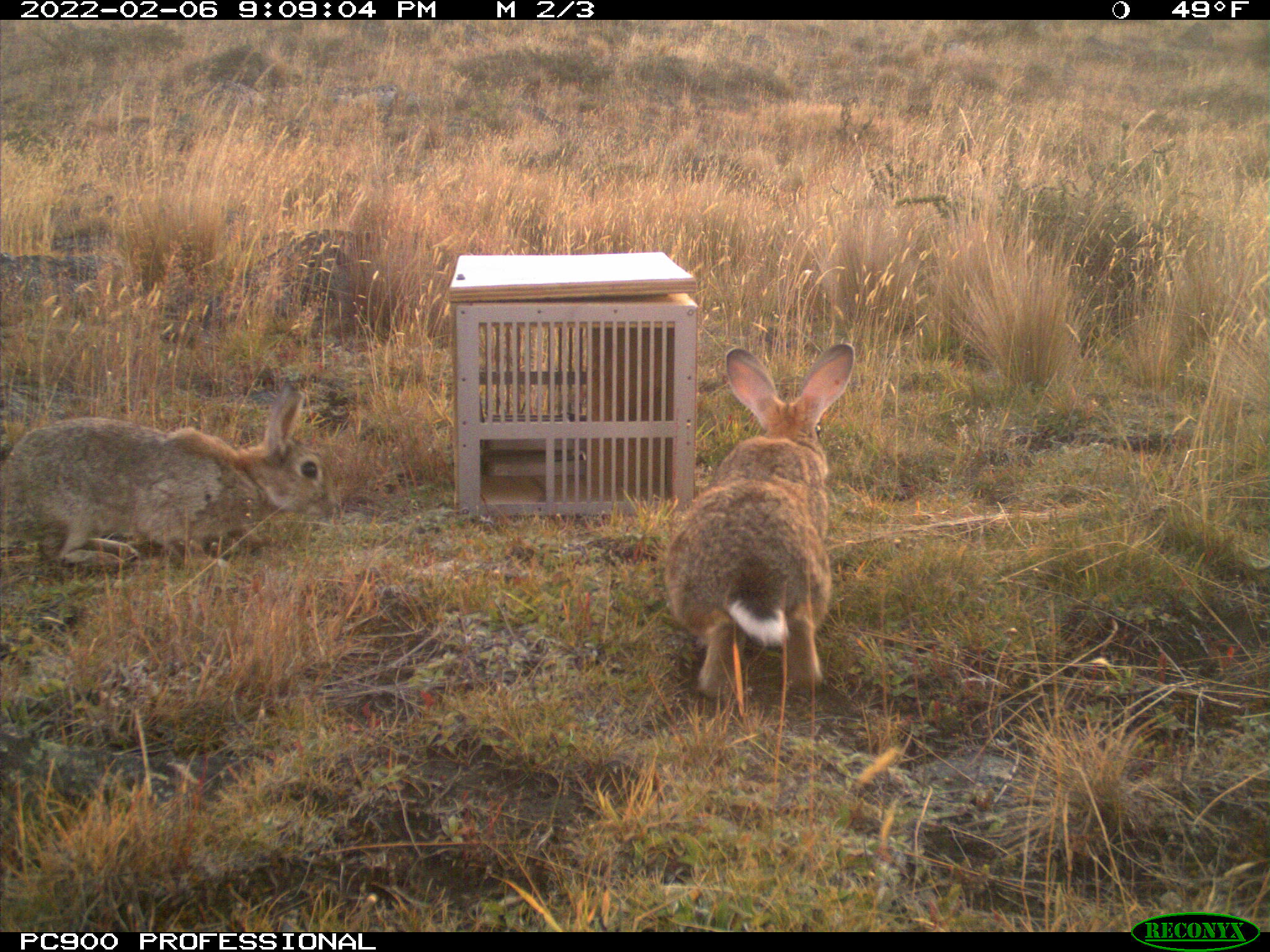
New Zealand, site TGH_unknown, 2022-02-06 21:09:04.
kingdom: Animalia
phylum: Chordata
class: Mammalia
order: Lagomorpha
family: Leporidae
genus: Oryctolagus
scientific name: Oryctolagus cuniculus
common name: european rabbit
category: rabbit